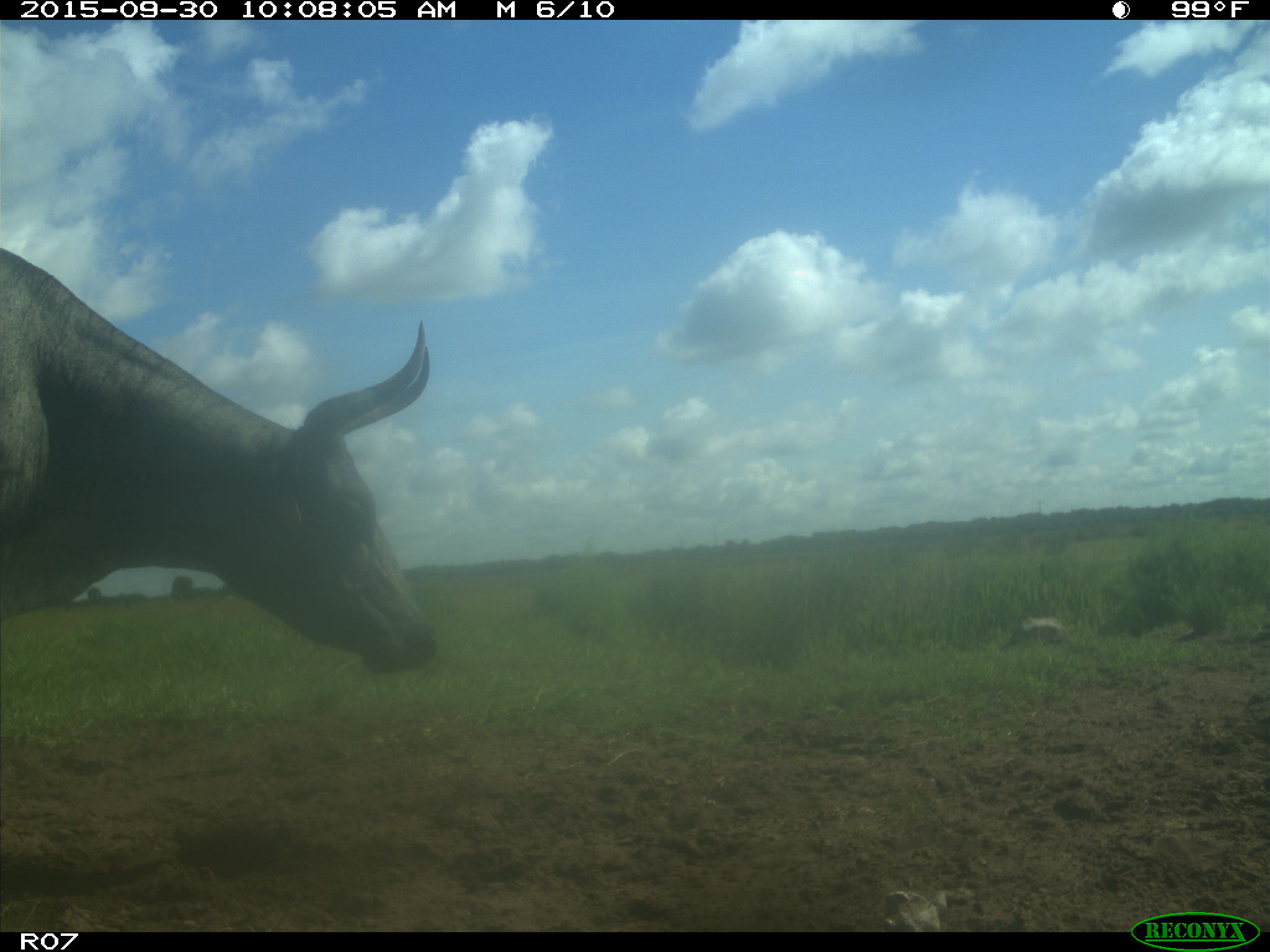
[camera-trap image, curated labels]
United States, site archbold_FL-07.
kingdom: Animalia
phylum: Chordata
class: Mammalia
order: Artiodactyla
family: Bovidae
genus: Bos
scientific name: Bos taurus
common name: domestic cow